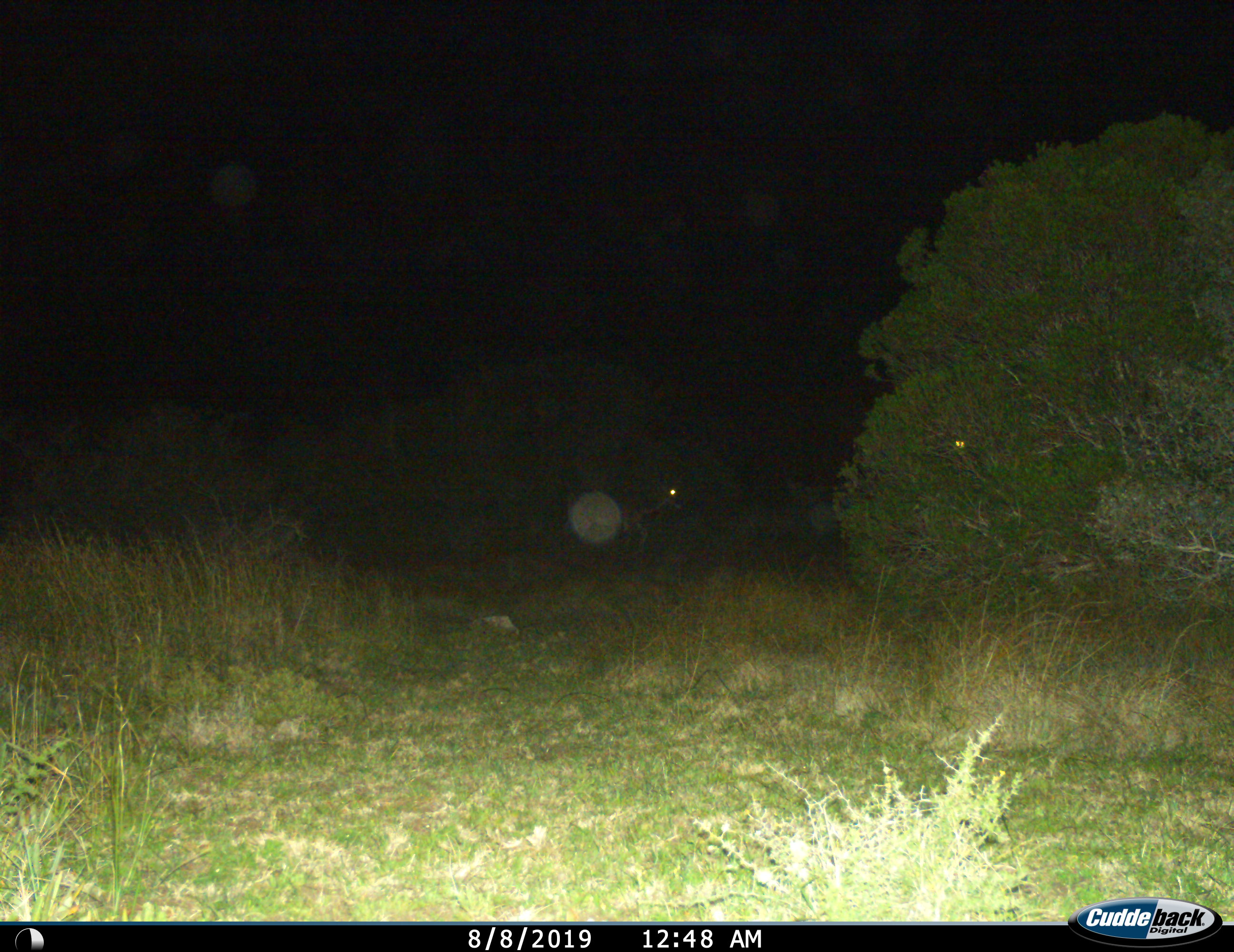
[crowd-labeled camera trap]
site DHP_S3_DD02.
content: unidentified animal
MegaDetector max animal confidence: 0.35